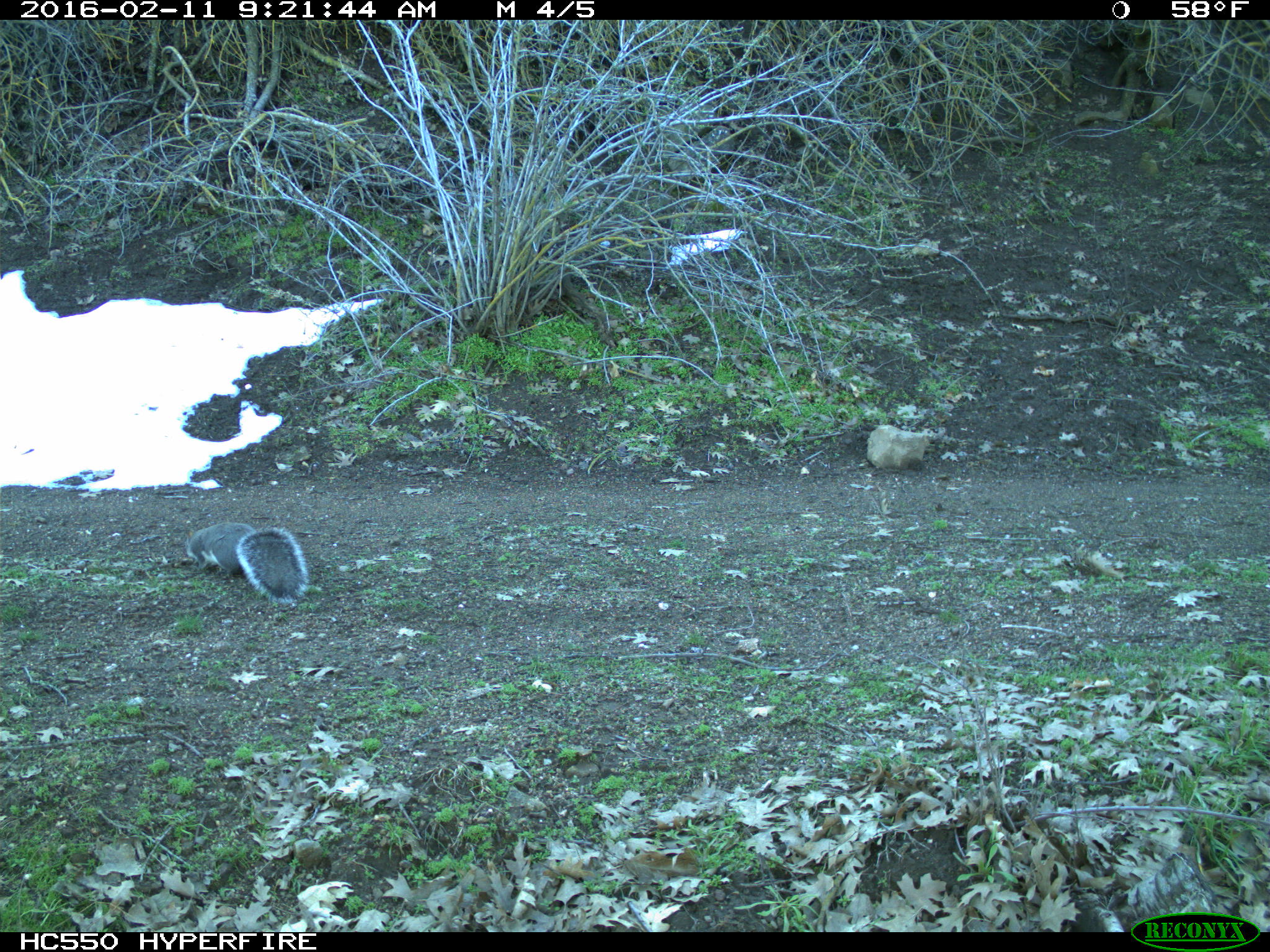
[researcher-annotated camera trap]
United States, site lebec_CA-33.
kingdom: Animalia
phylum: Chordata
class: Mammalia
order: Rodentia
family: Sciuridae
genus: Sciurus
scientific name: Sciurus carolinensis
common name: eastern gray squirrel